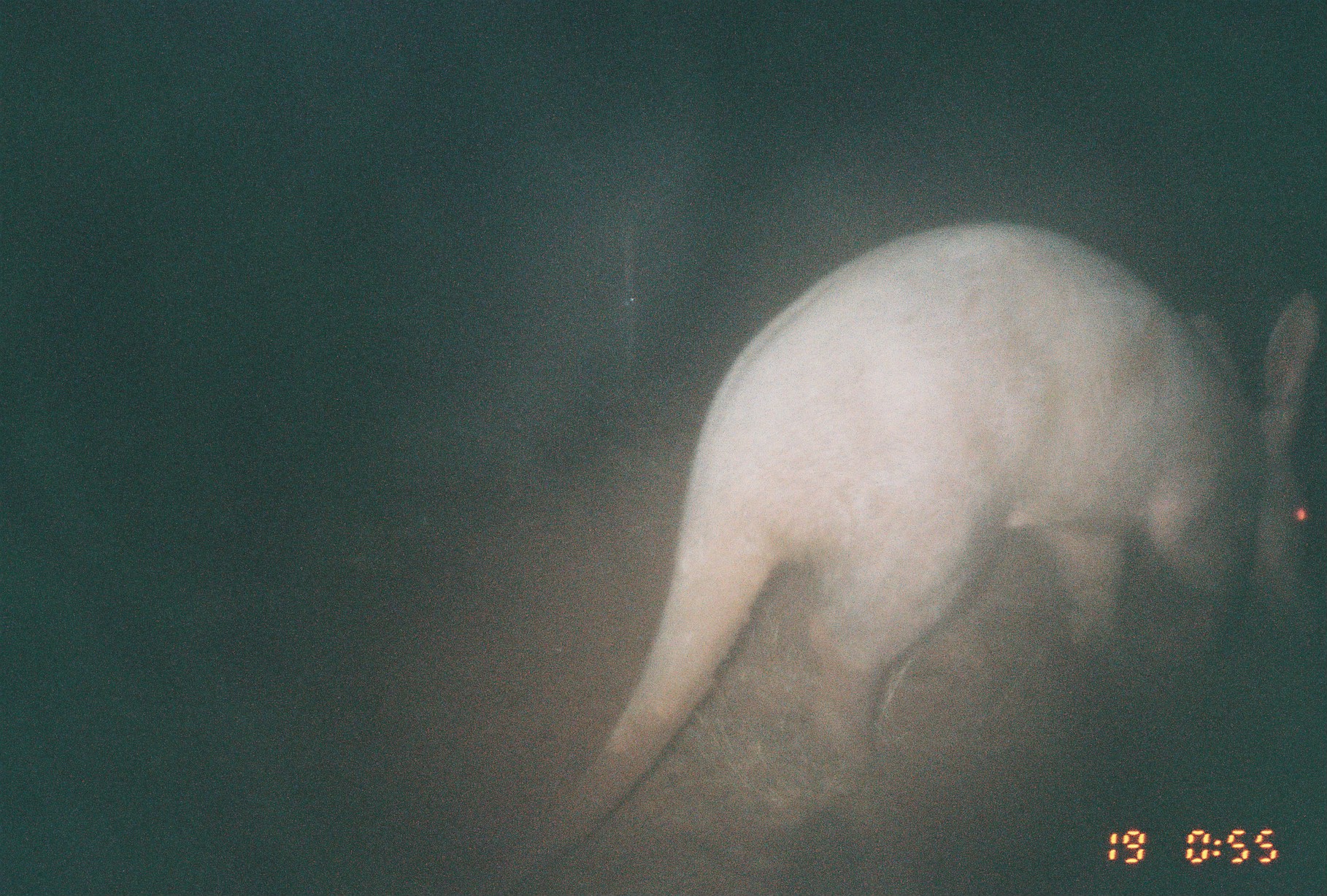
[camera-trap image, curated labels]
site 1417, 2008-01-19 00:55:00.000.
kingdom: Animalia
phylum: Chordata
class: Mammalia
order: Tubulidentata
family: Orycteropodidae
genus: Orycteropus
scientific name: Orycteropus afer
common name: aardvark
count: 1